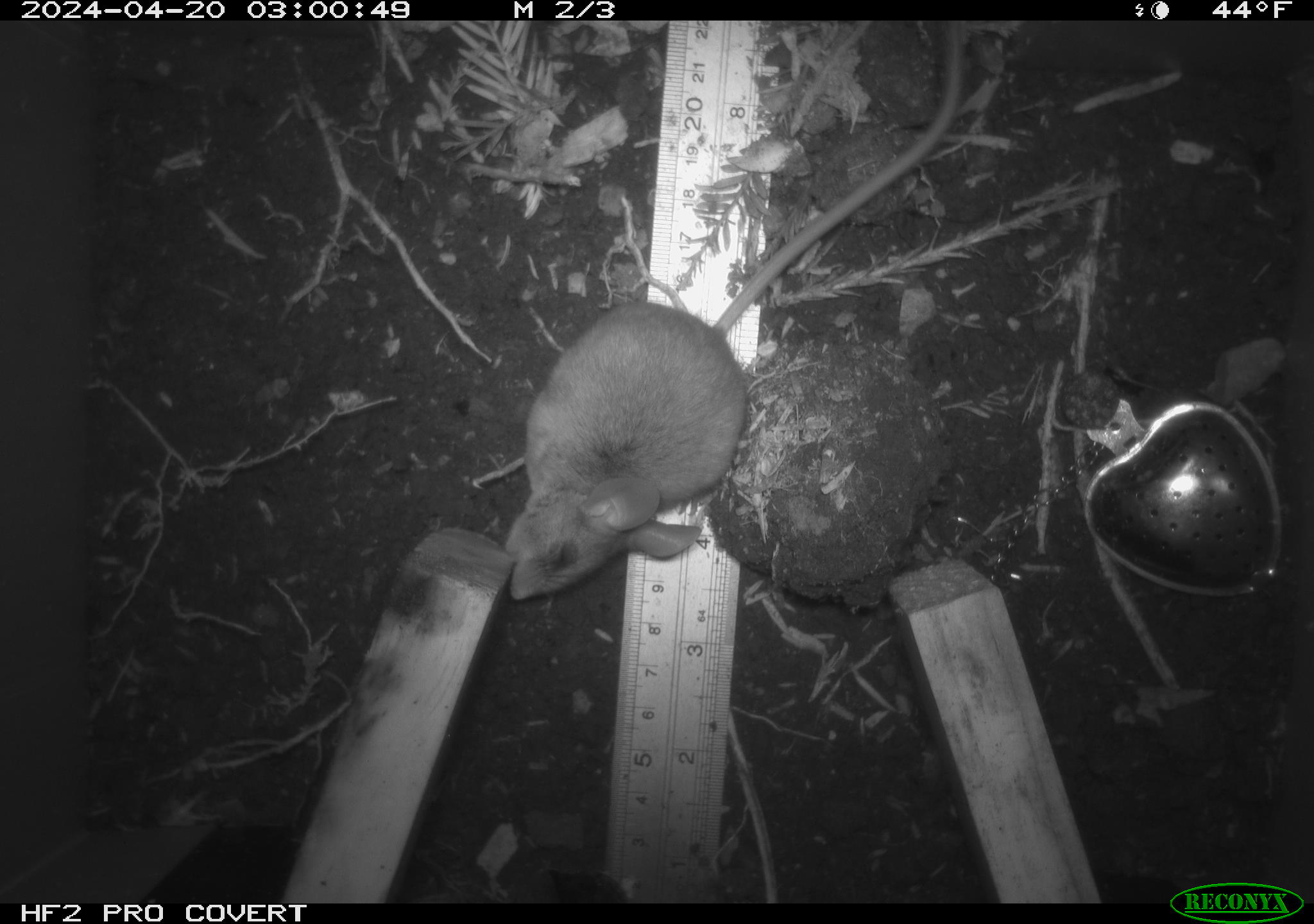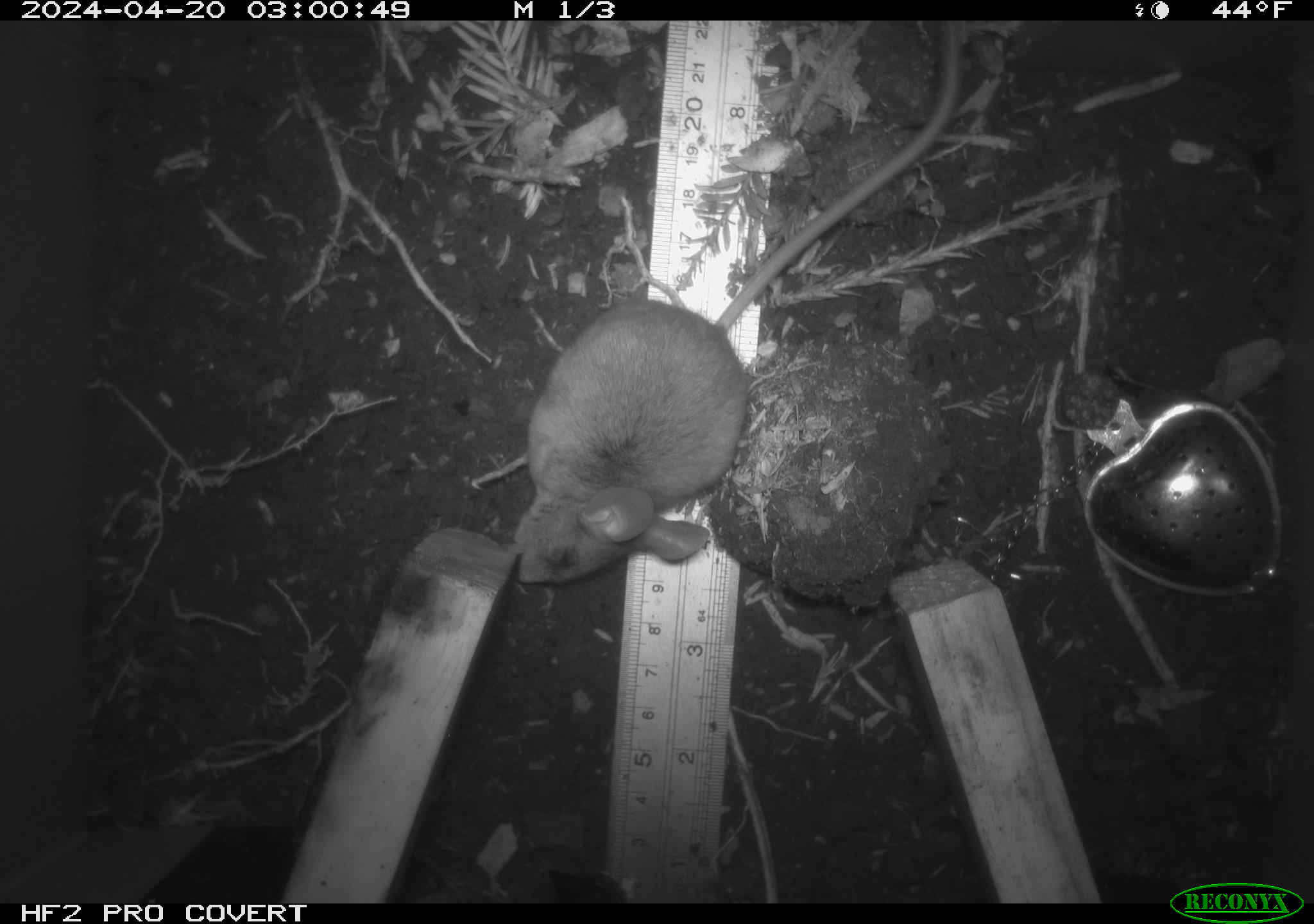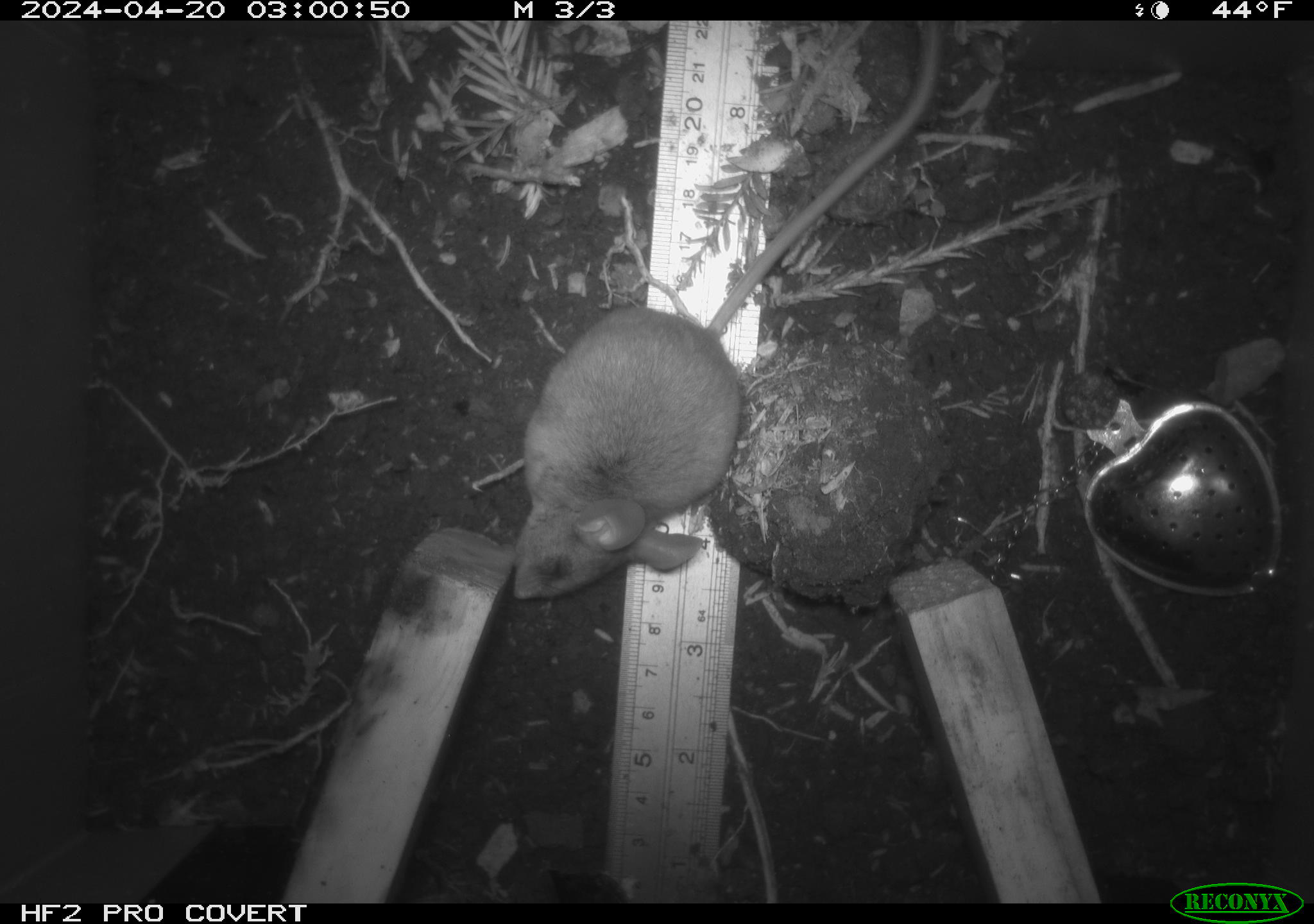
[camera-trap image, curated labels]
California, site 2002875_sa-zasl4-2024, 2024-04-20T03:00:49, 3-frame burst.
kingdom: Animalia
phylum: Chordata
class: Mammalia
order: Rodentia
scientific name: Rodentia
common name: mouse species